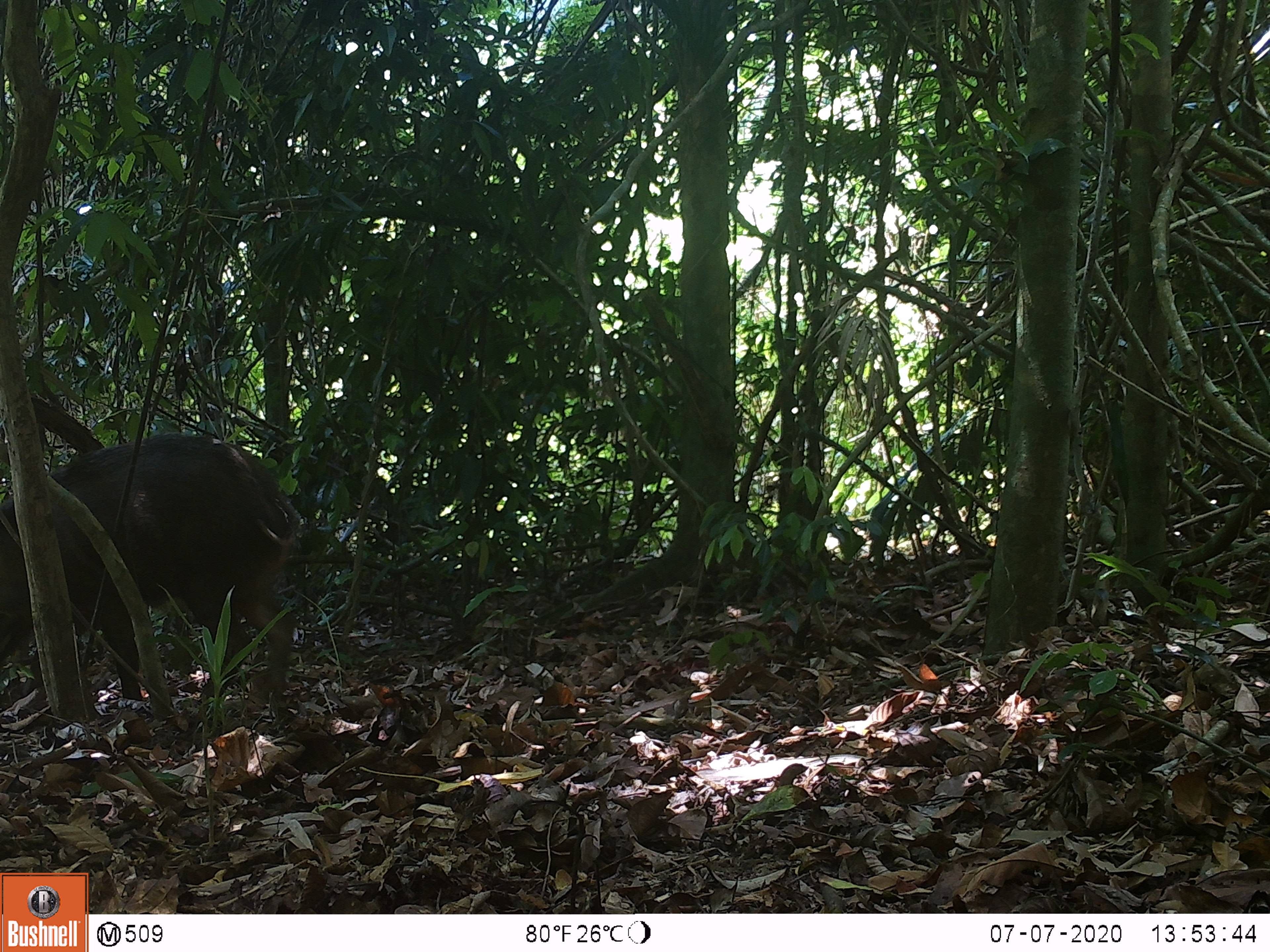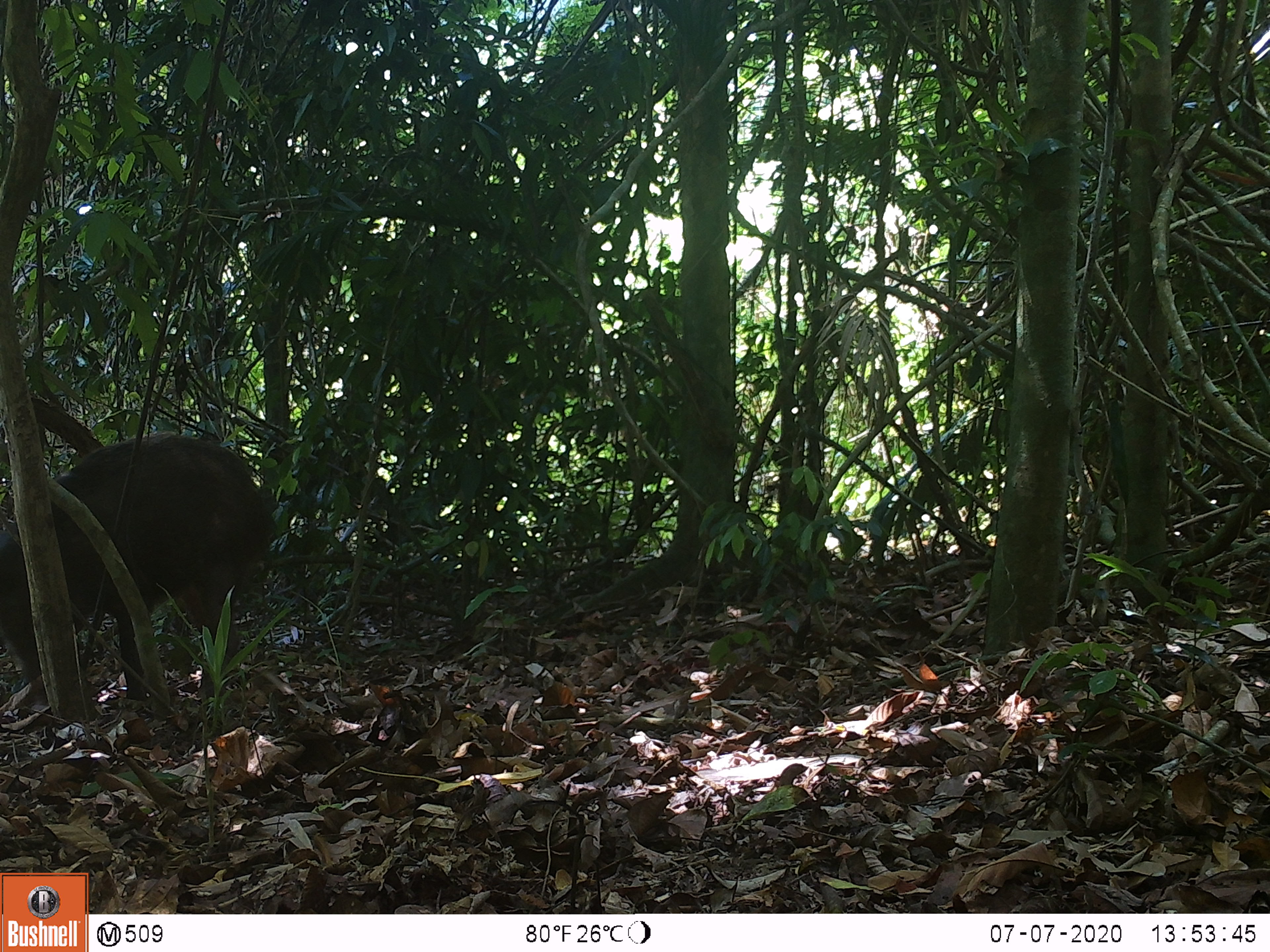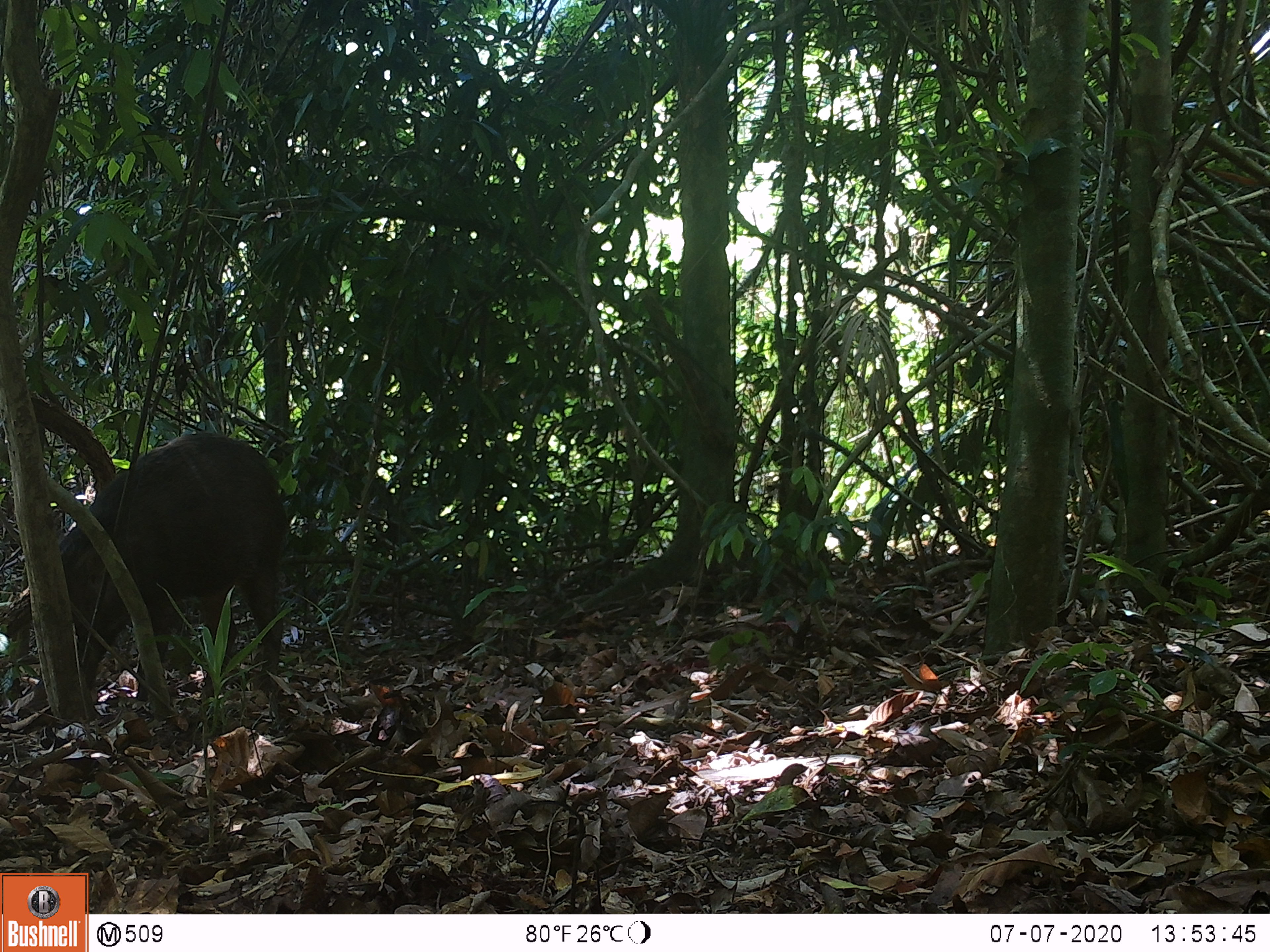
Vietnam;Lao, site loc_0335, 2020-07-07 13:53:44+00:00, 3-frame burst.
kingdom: Animalia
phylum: Chordata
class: Mammalia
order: Artiodactyla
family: Suidae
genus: Sus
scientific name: Sus scrofa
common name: eurasian wild pig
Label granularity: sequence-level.